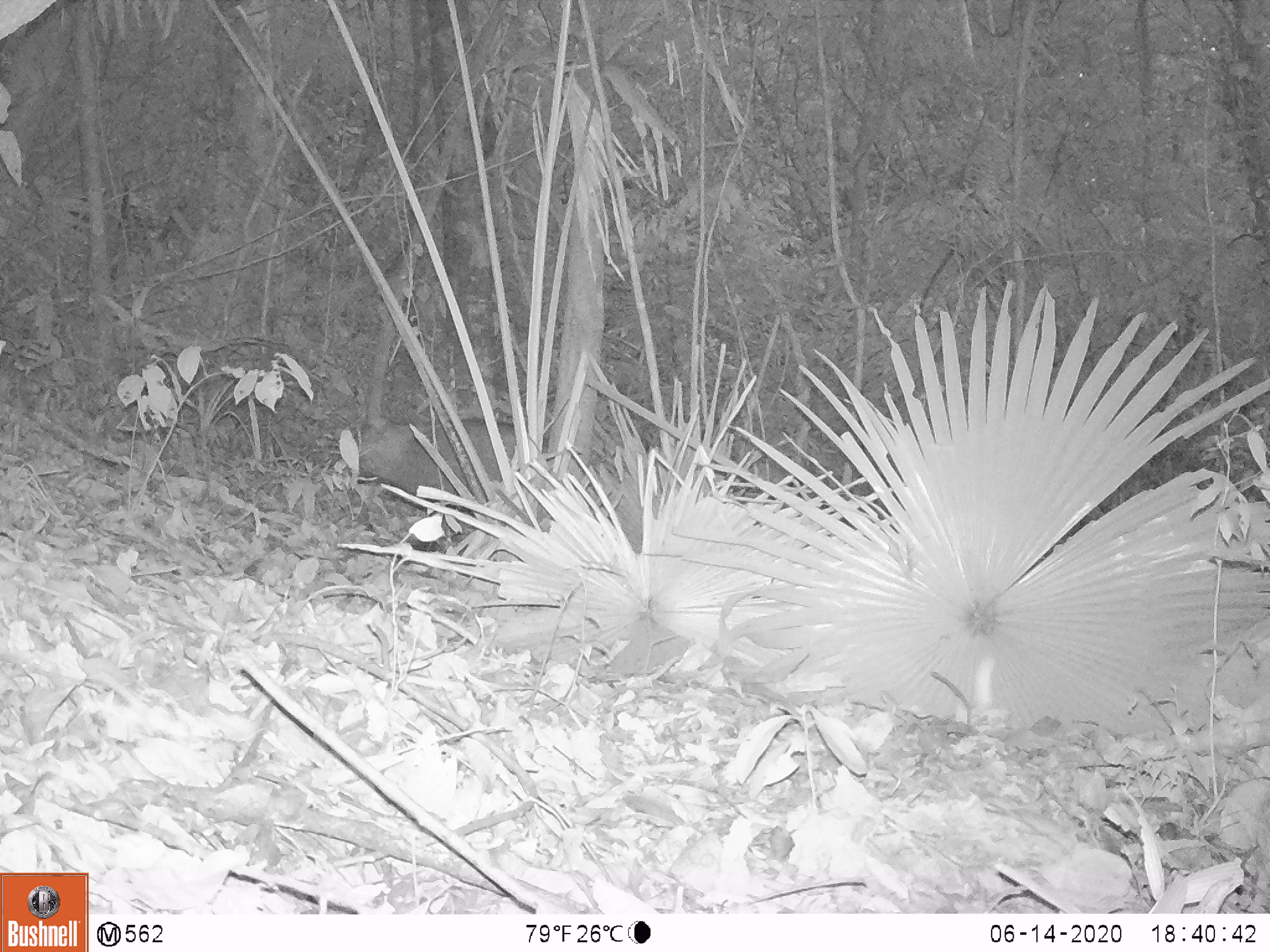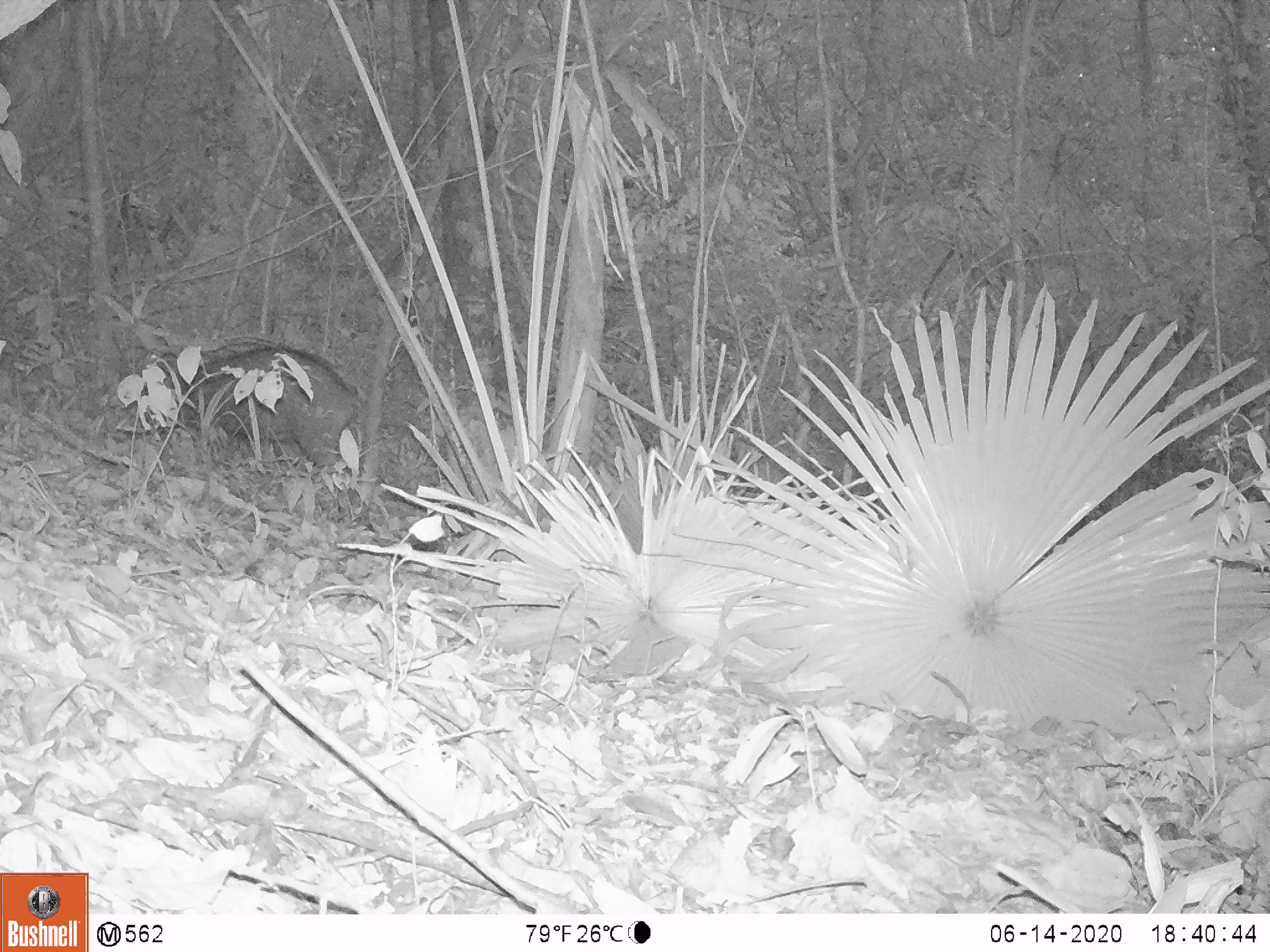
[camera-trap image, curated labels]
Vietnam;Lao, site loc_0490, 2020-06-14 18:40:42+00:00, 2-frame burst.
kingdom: Animalia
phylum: Chordata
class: Mammalia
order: Artiodactyla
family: Suidae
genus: Sus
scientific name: Sus scrofa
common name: eurasian wild pig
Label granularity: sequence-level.